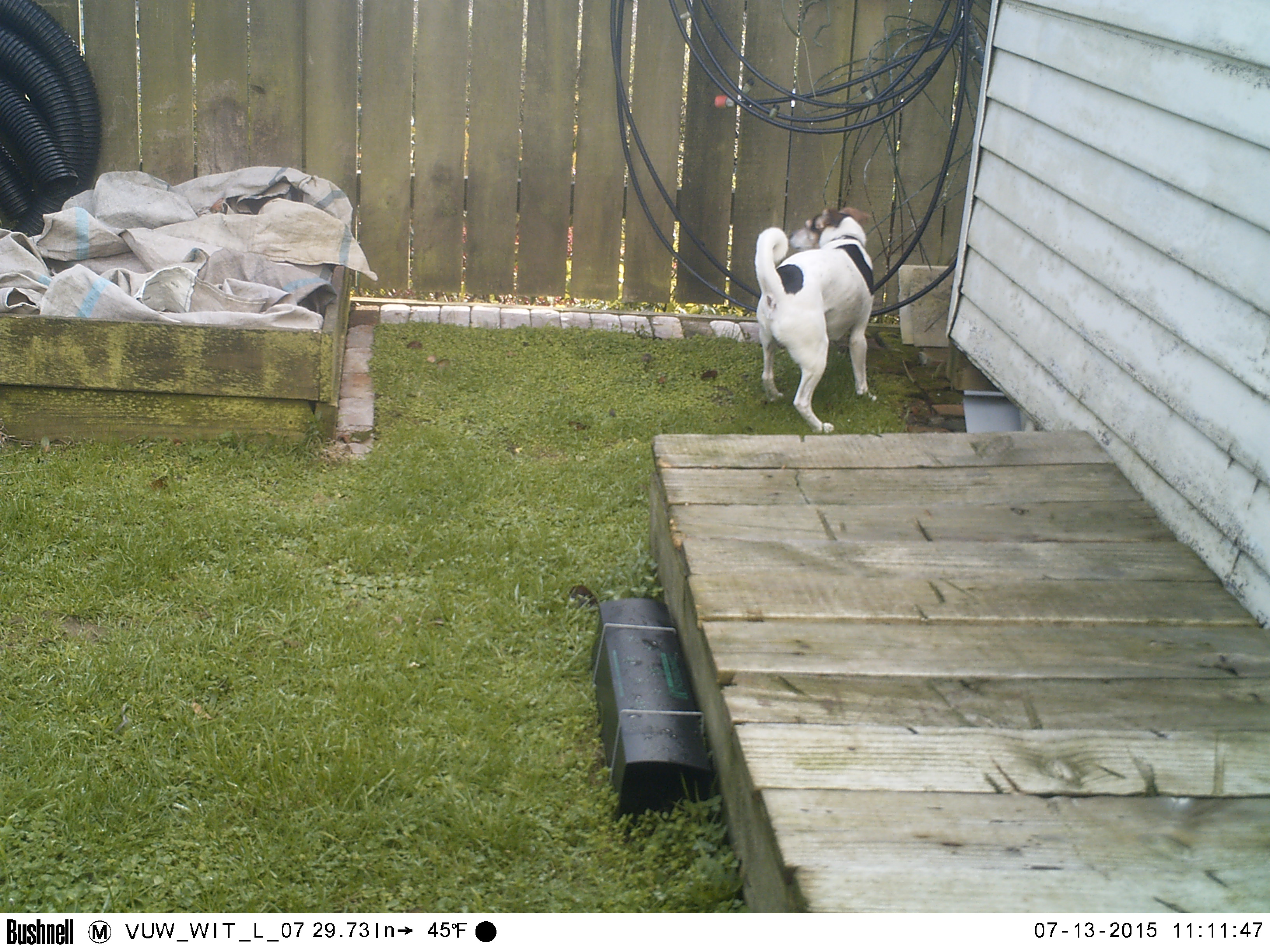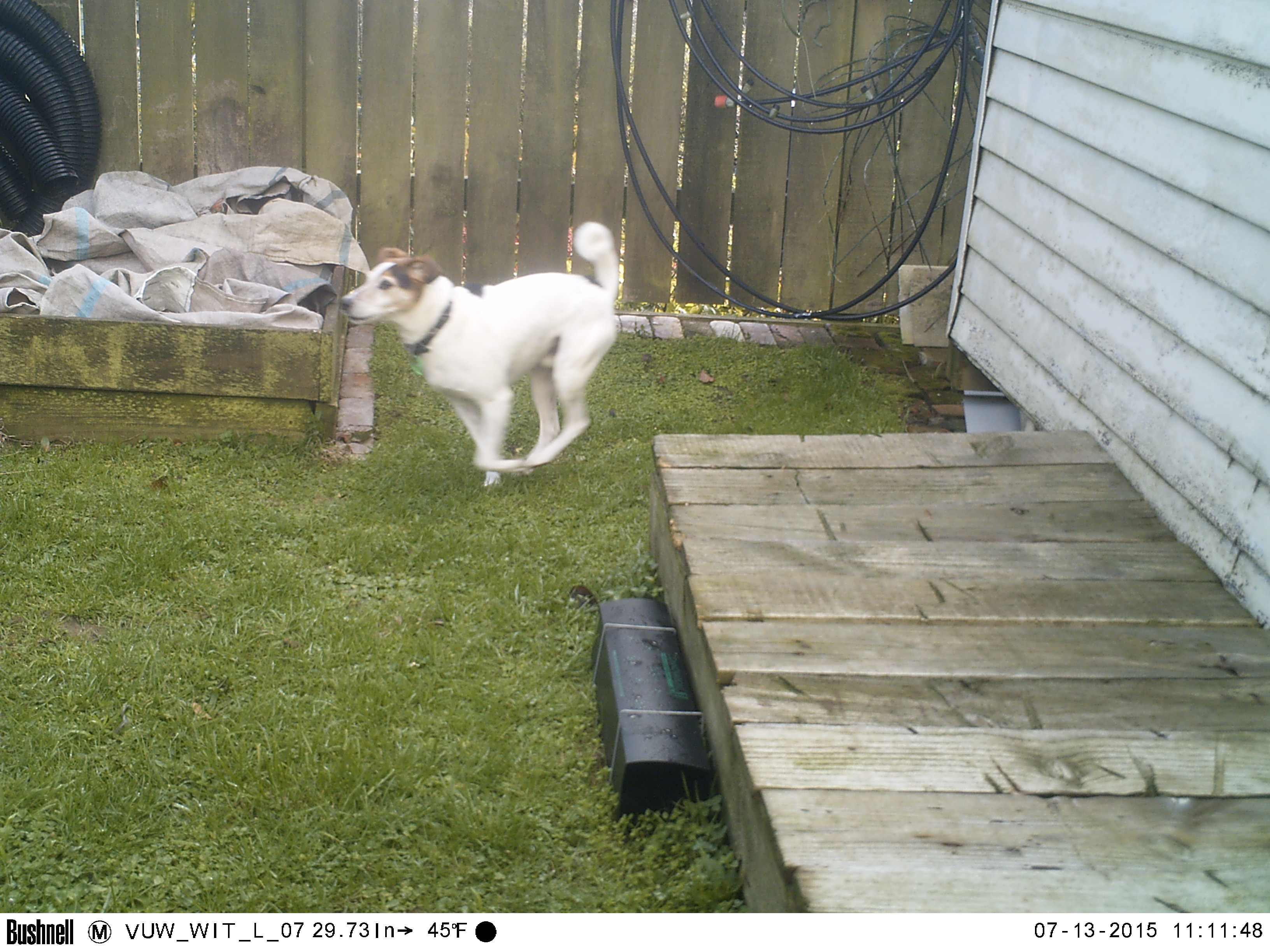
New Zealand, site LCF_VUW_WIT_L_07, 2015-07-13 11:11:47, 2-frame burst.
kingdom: Animalia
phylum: Chordata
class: Mammalia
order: Carnivora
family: Canidae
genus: Canis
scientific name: Canis familiaris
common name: domestic dog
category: dog